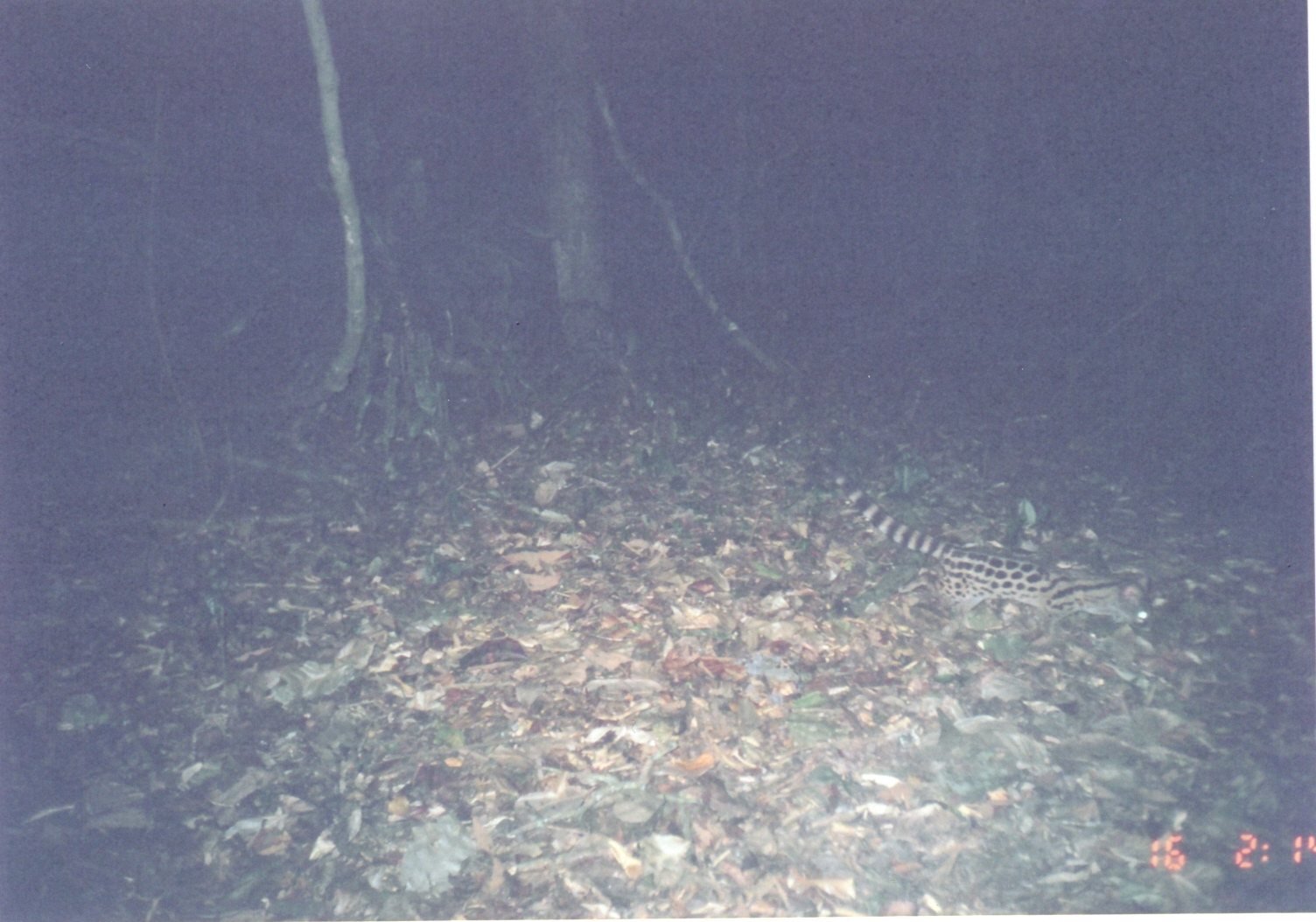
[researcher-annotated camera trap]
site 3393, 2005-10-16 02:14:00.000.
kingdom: Animalia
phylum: Chordata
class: Mammalia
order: Carnivora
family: Viverridae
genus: Genetta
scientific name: Genetta maculata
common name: rusty-spotted genet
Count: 1.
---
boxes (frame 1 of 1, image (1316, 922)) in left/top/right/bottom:
genetta maculata: 820/458/1155/655